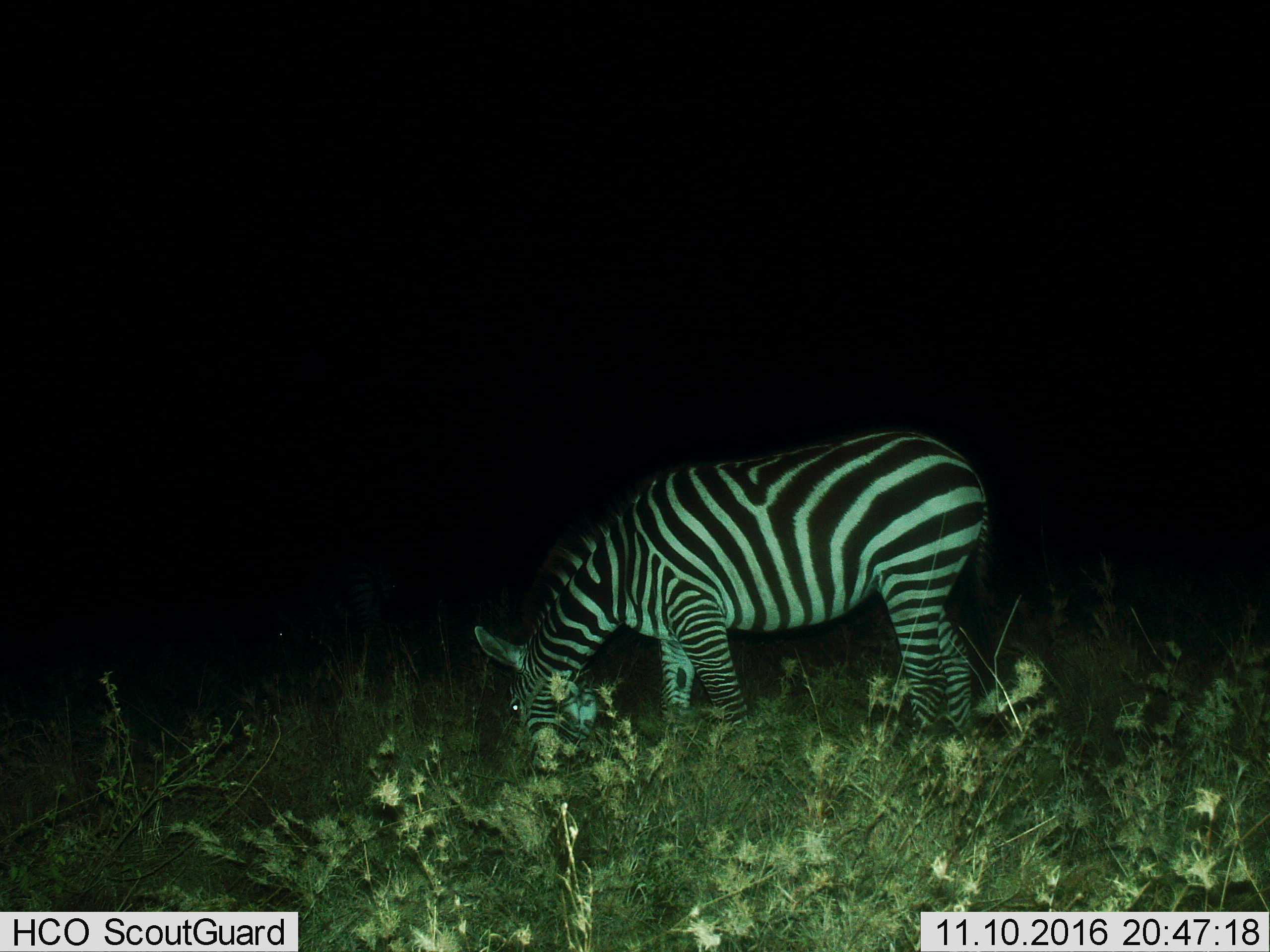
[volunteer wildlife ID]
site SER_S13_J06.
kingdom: Animalia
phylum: Chordata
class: Mammalia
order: Perissodactyla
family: Equidae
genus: Equus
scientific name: Equus quagga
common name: plains zebra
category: zebraplains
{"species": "zebraplains (plains zebra) (Equus quagga)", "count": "1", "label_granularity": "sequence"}